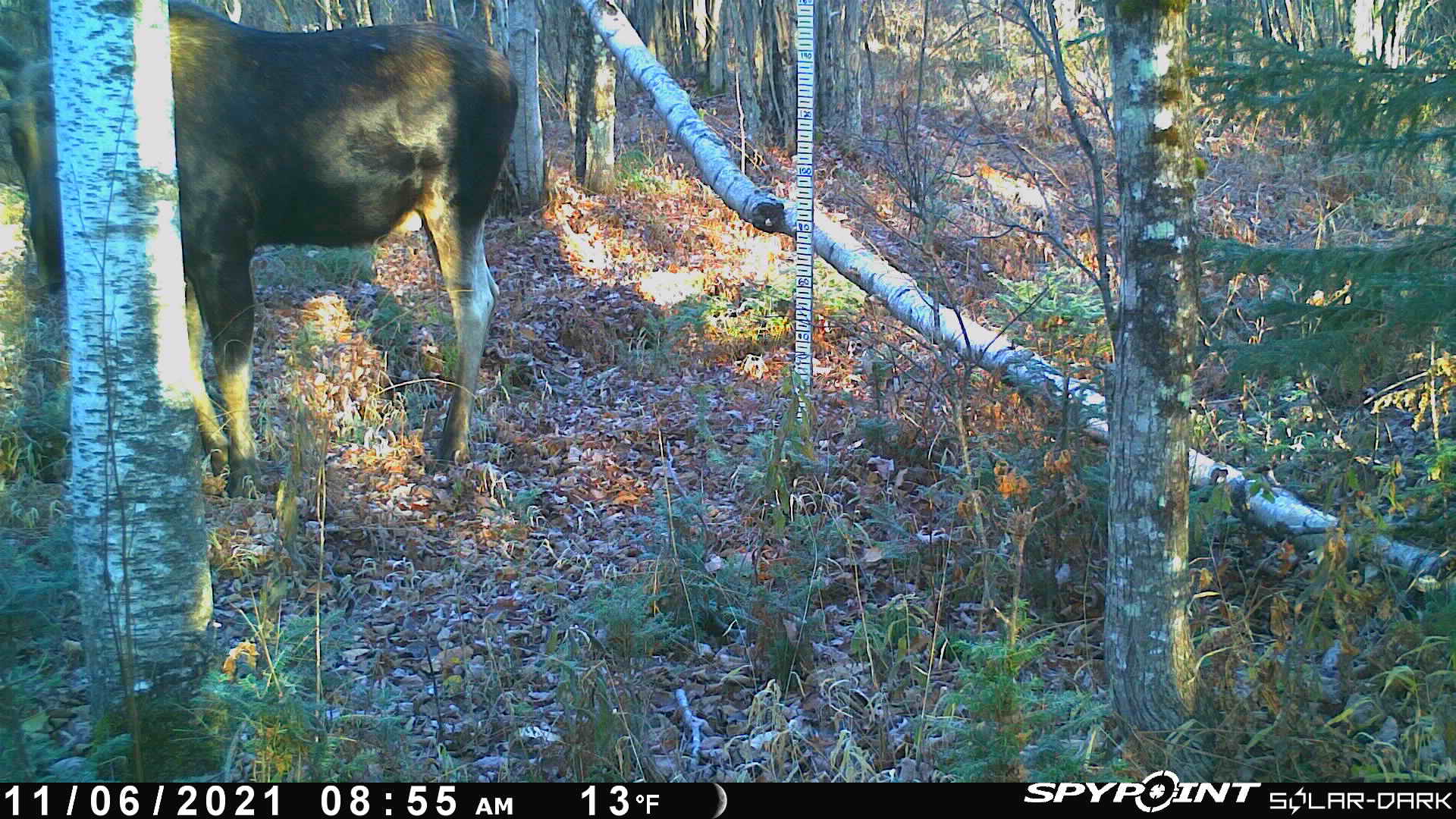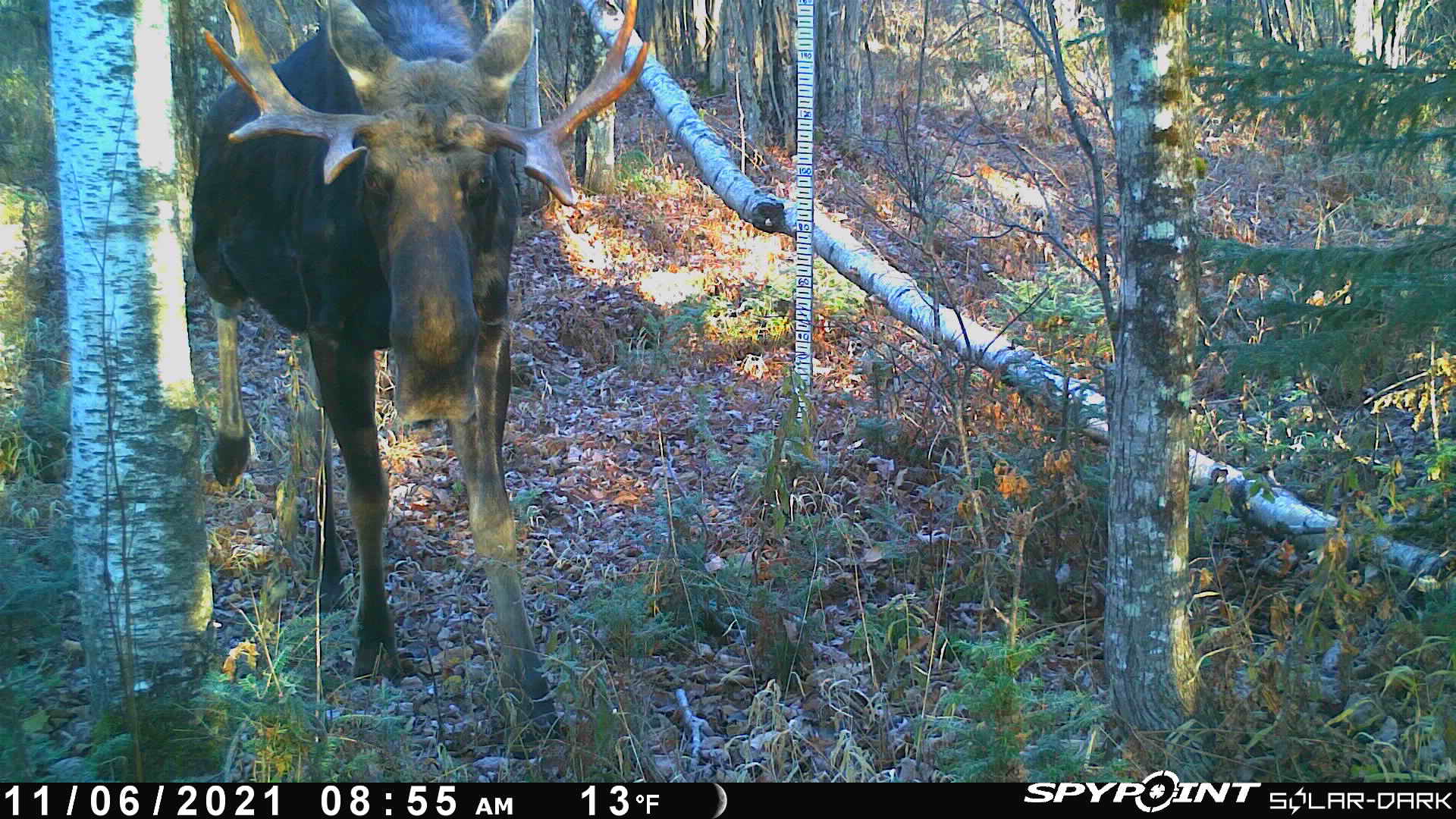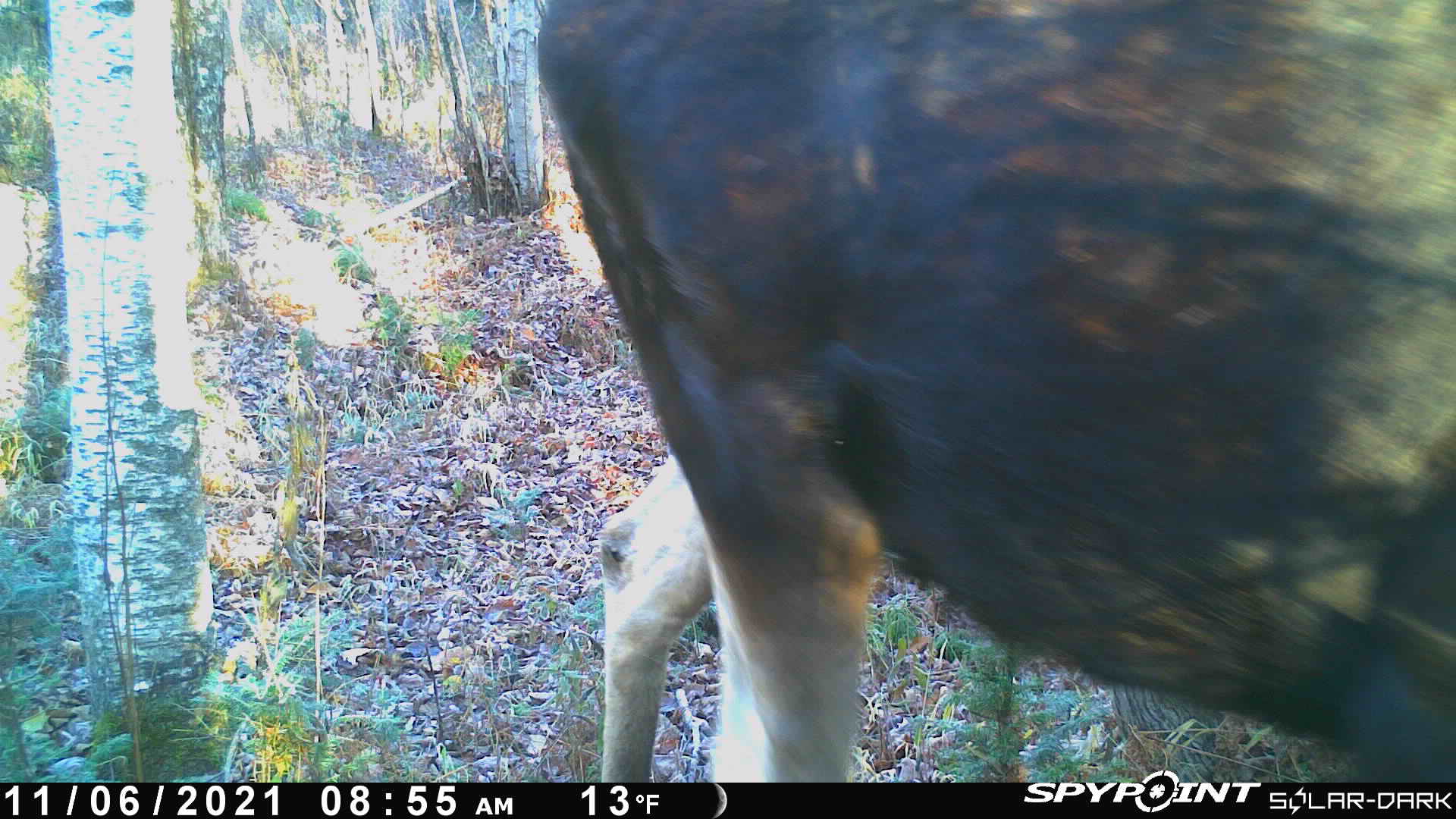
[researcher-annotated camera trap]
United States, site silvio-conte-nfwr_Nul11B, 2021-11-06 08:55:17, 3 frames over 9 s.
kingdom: Animalia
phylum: Chordata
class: Mammalia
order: Artiodactyla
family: Cervidae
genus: Alces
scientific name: Alces alces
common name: moose